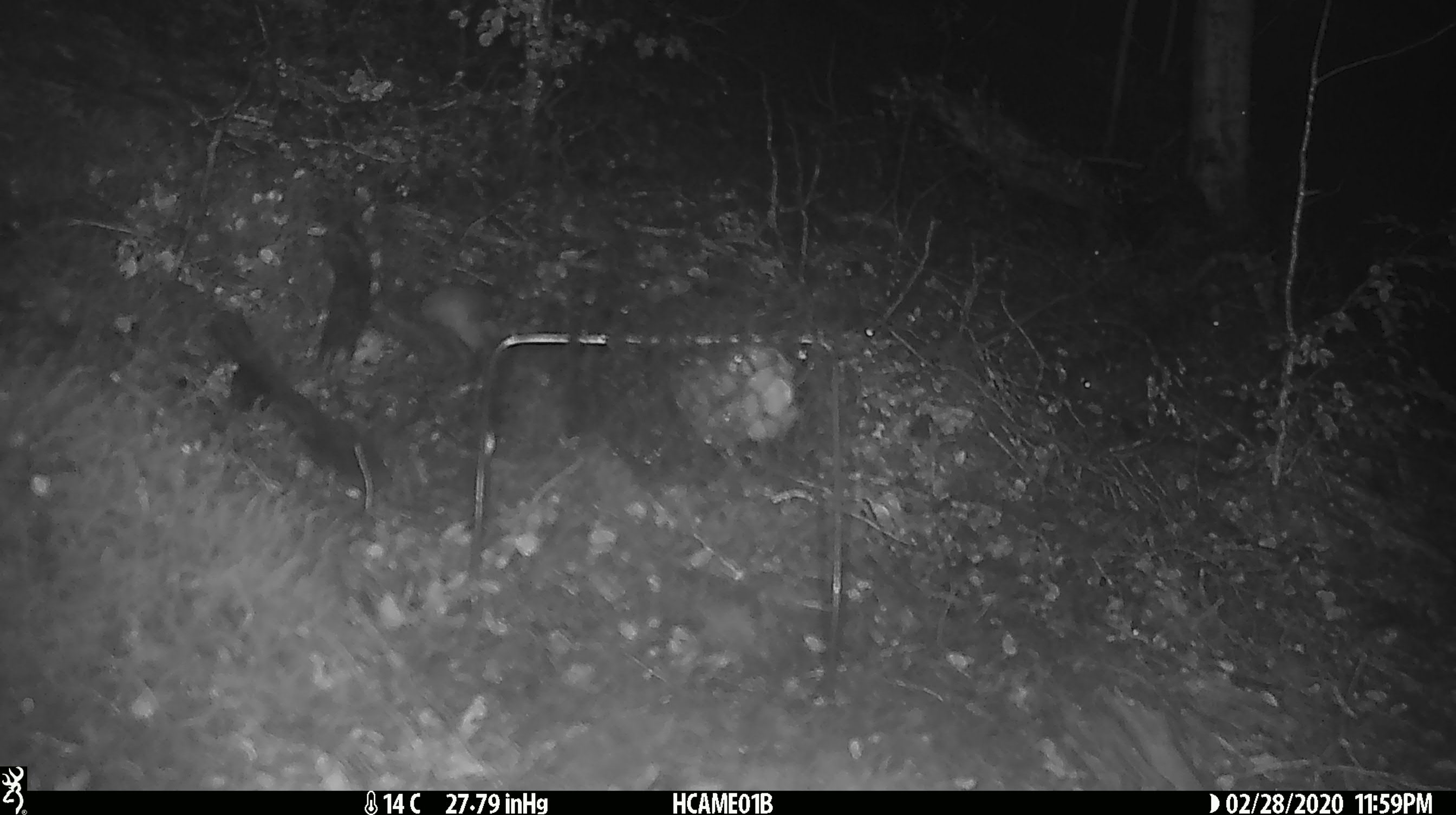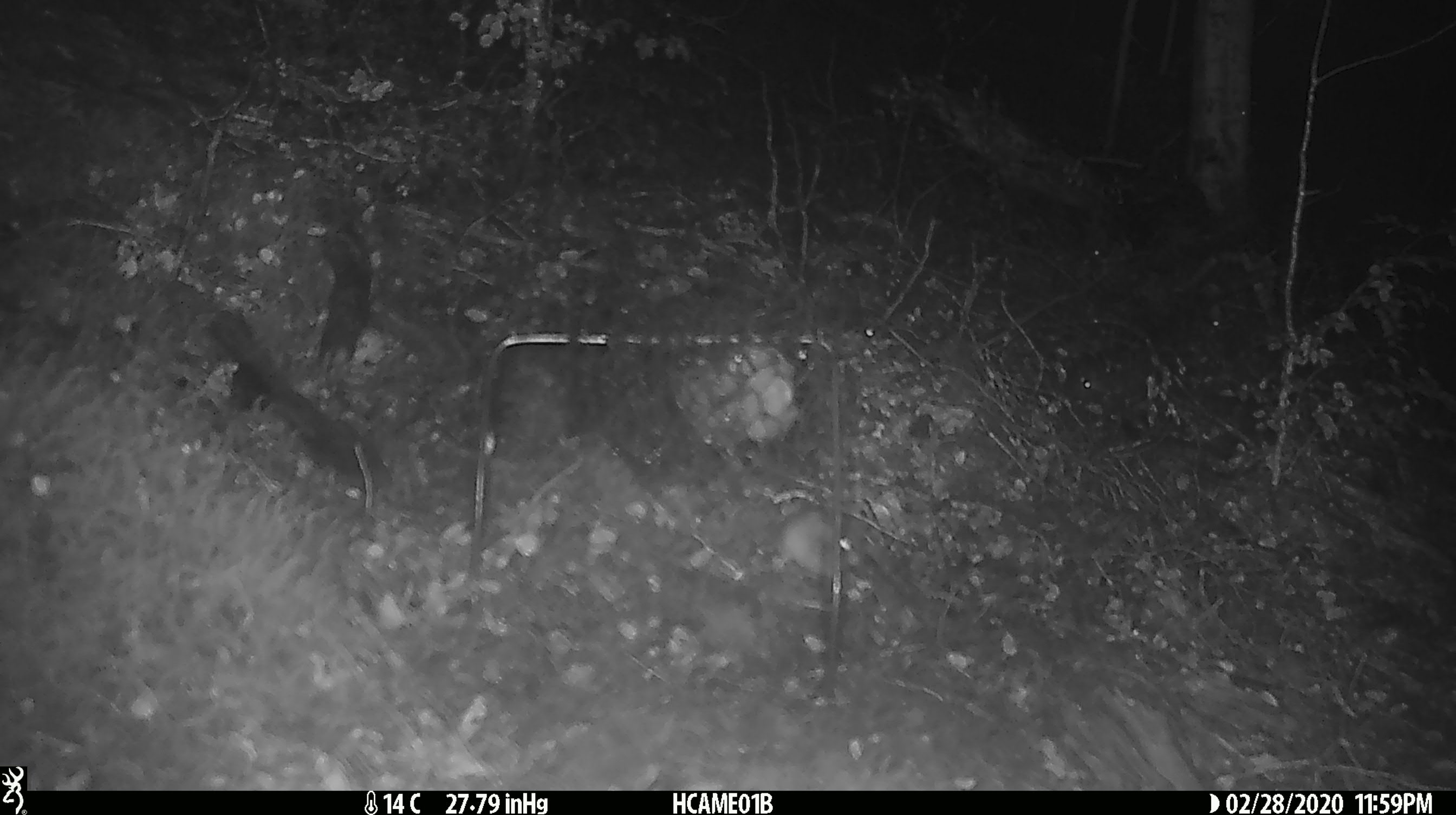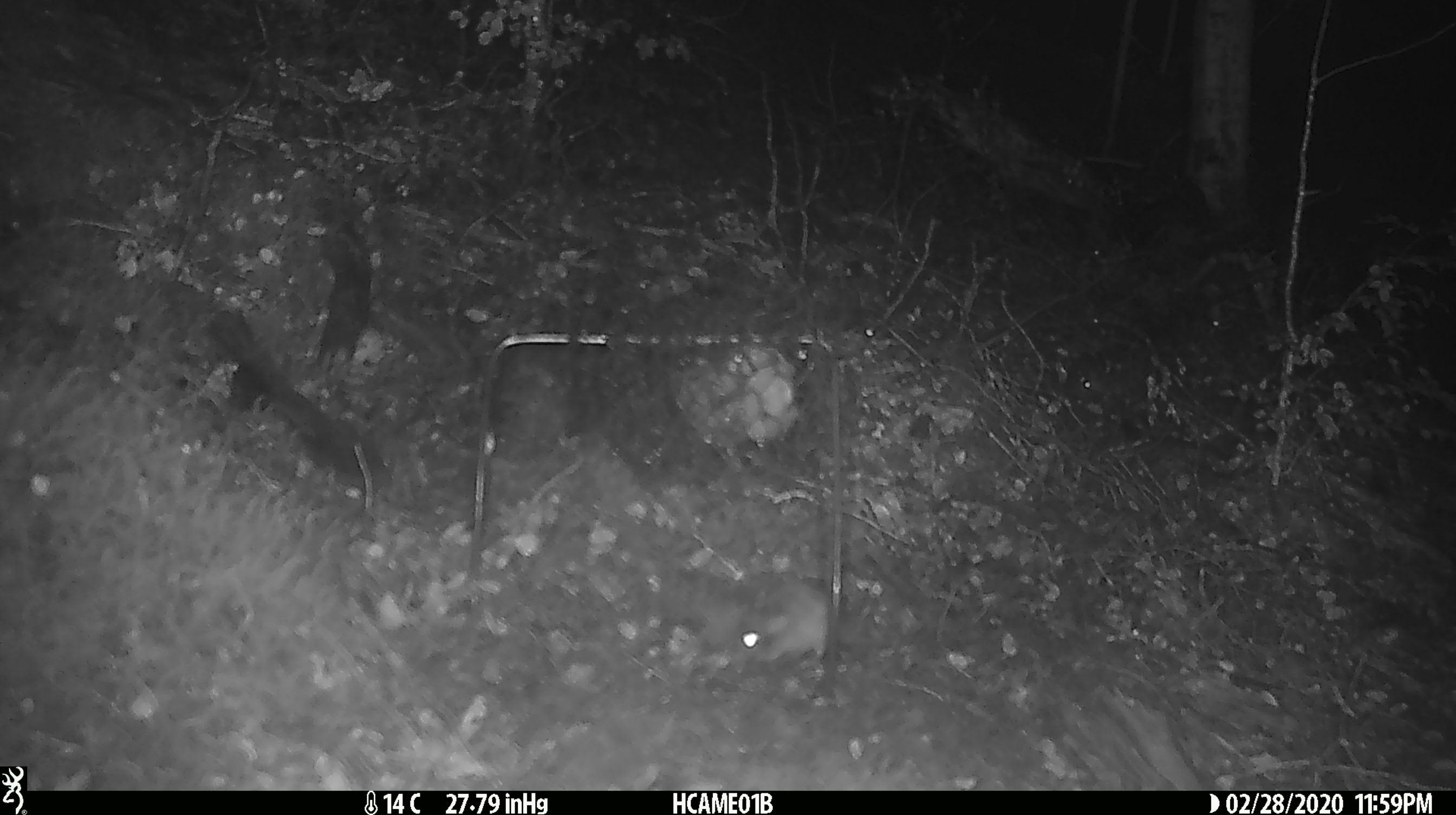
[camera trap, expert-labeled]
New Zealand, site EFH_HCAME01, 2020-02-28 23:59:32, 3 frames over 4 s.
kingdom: Animalia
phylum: Chordata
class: Mammalia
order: Rodentia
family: Muridae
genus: Mus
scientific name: Mus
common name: mouse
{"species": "mouse (Mus)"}